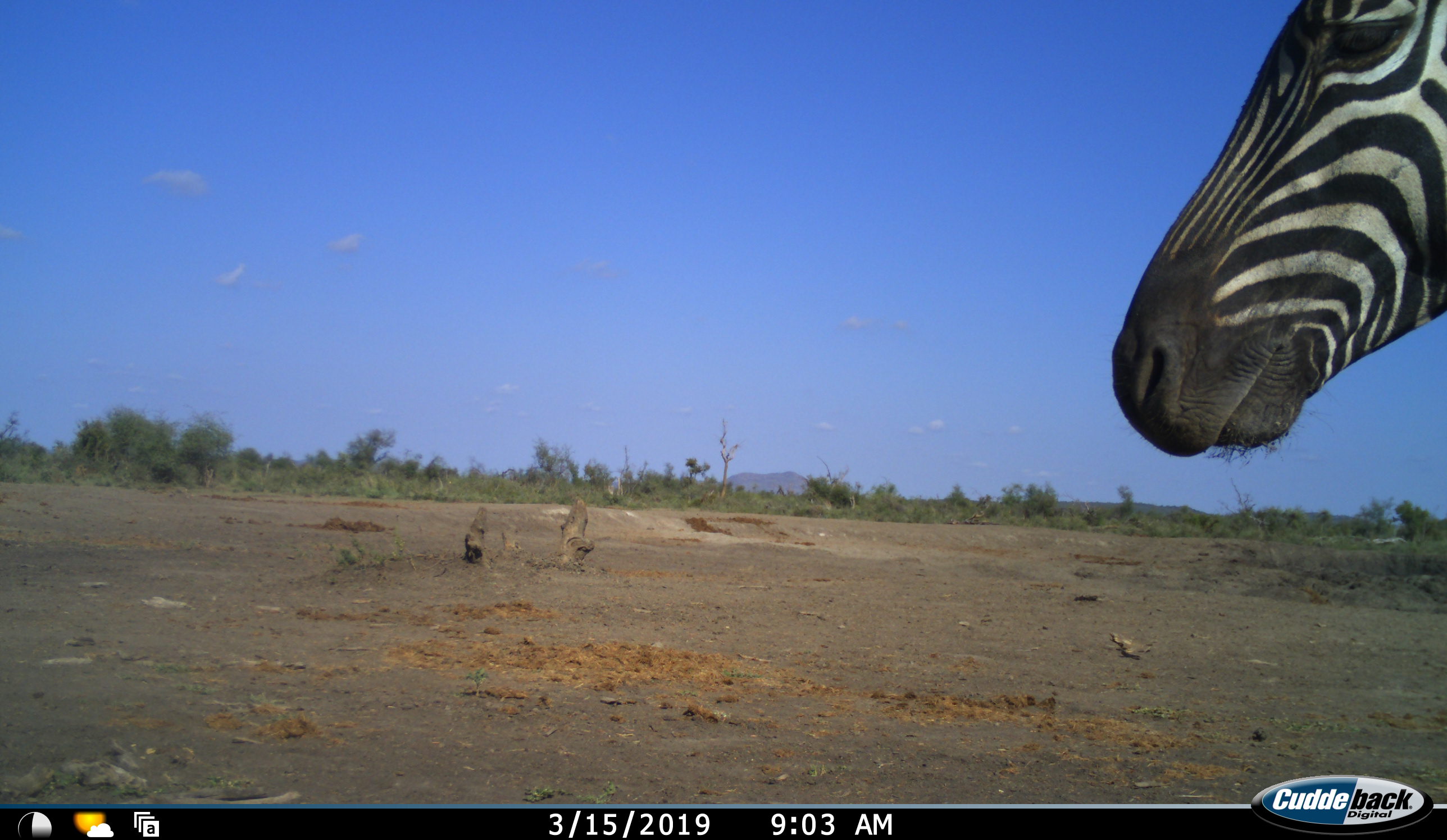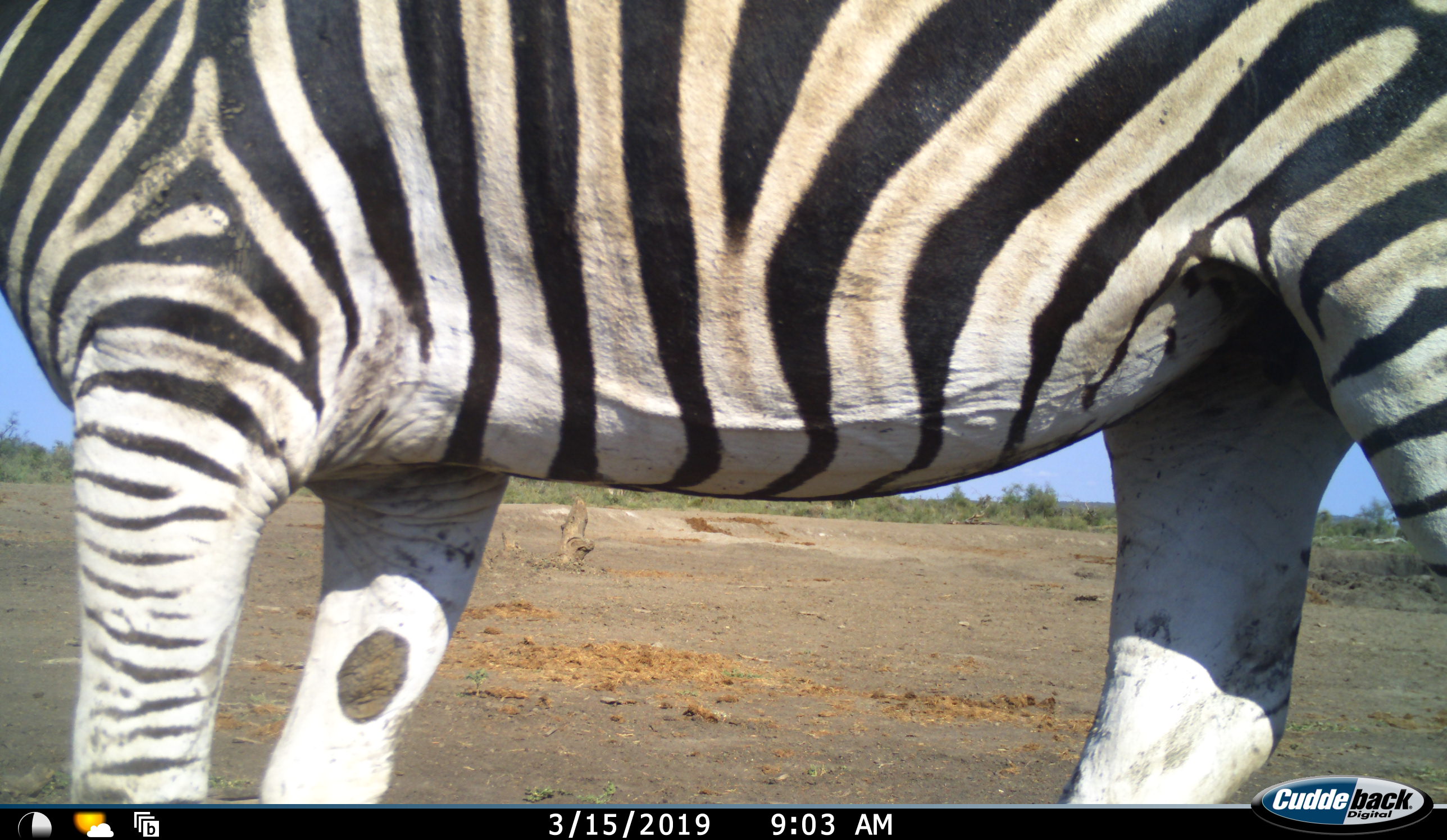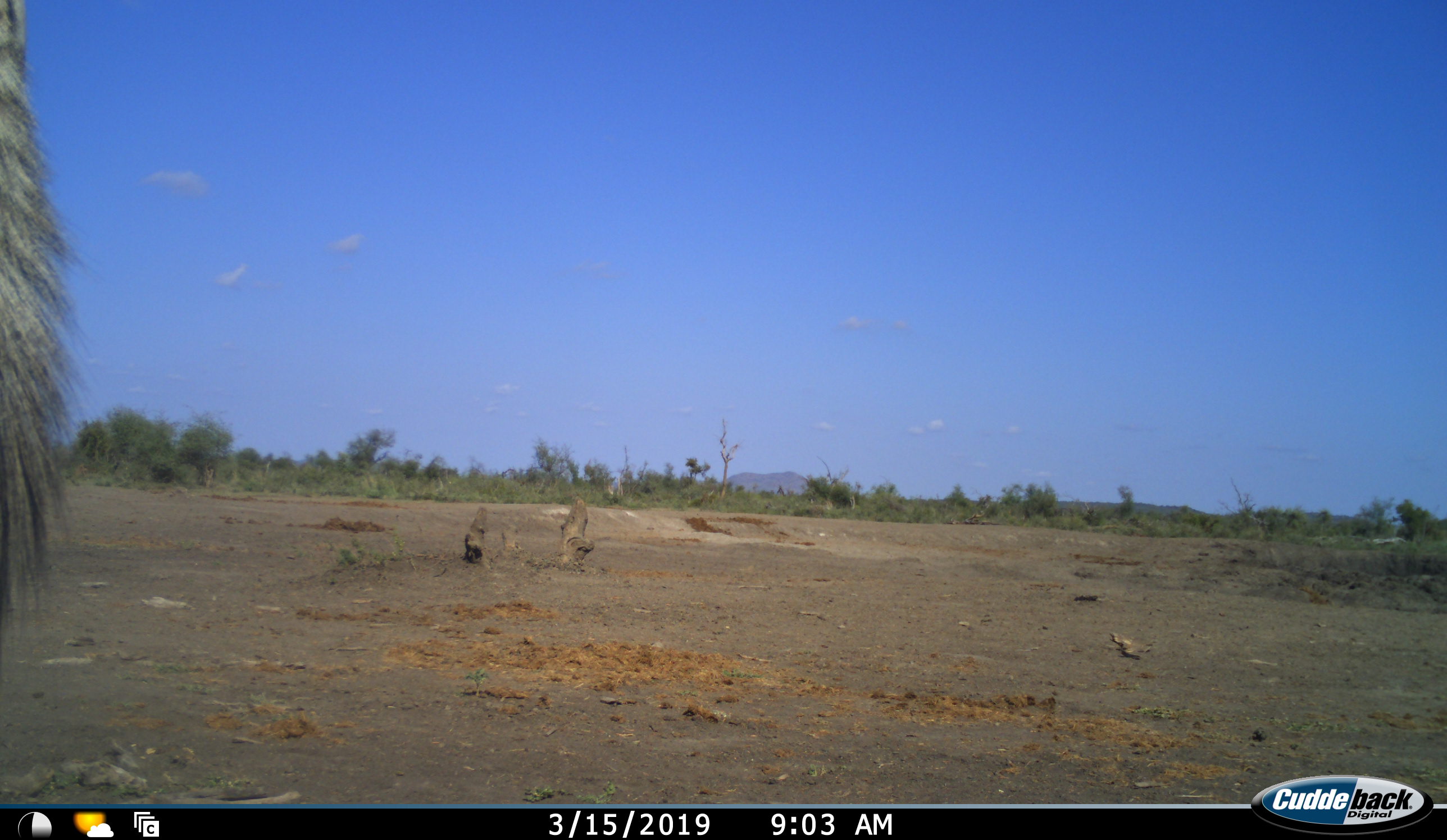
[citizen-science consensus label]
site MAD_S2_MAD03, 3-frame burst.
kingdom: Animalia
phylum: Chordata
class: Mammalia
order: Perissodactyla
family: Equidae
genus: Equus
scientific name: Equus quagga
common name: plains zebra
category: zebraplains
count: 1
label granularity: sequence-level